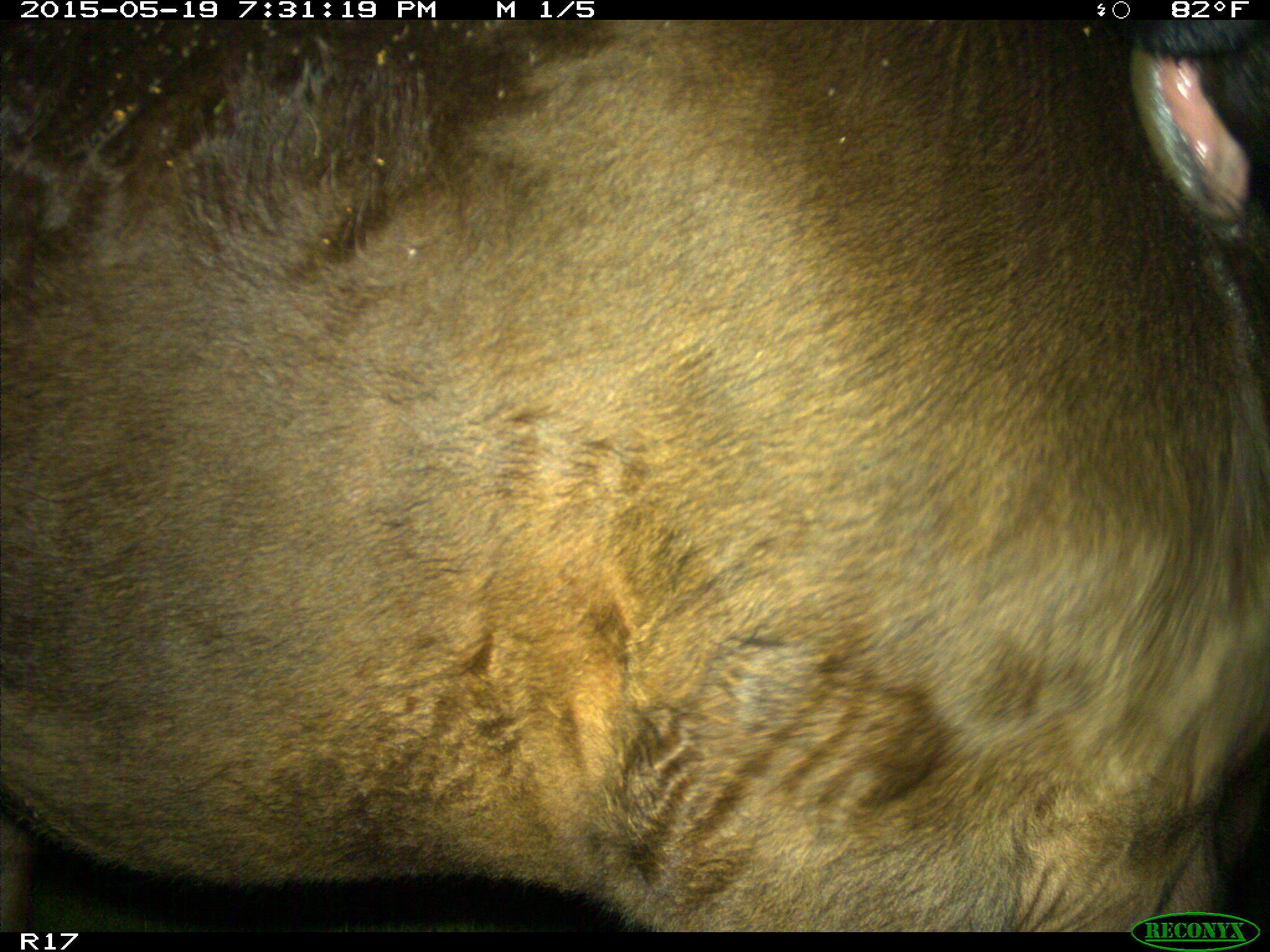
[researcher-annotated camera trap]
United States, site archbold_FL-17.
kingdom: Animalia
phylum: Chordata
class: Mammalia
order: Artiodactyla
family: Bovidae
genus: Bos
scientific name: Bos taurus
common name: domestic cow